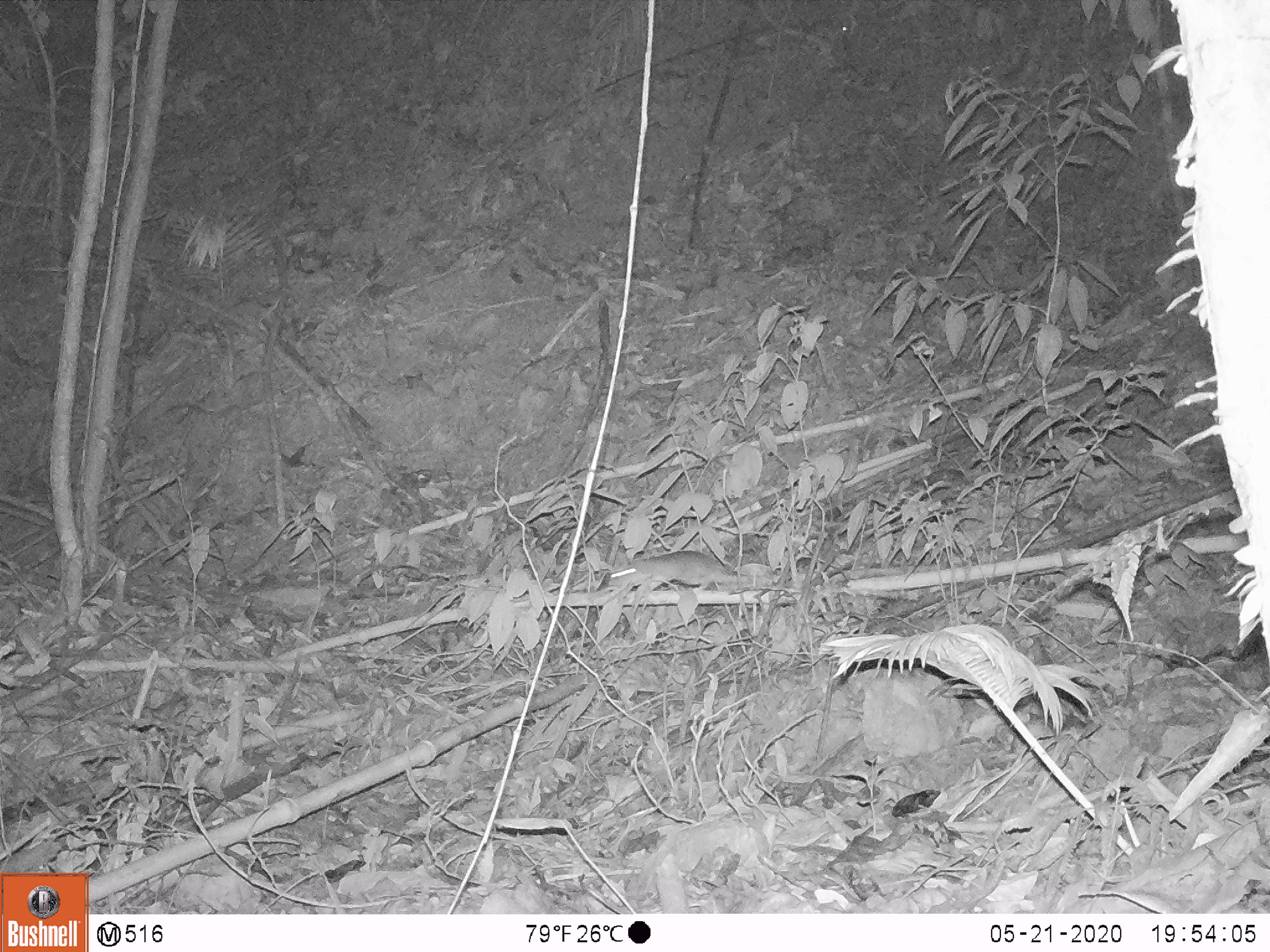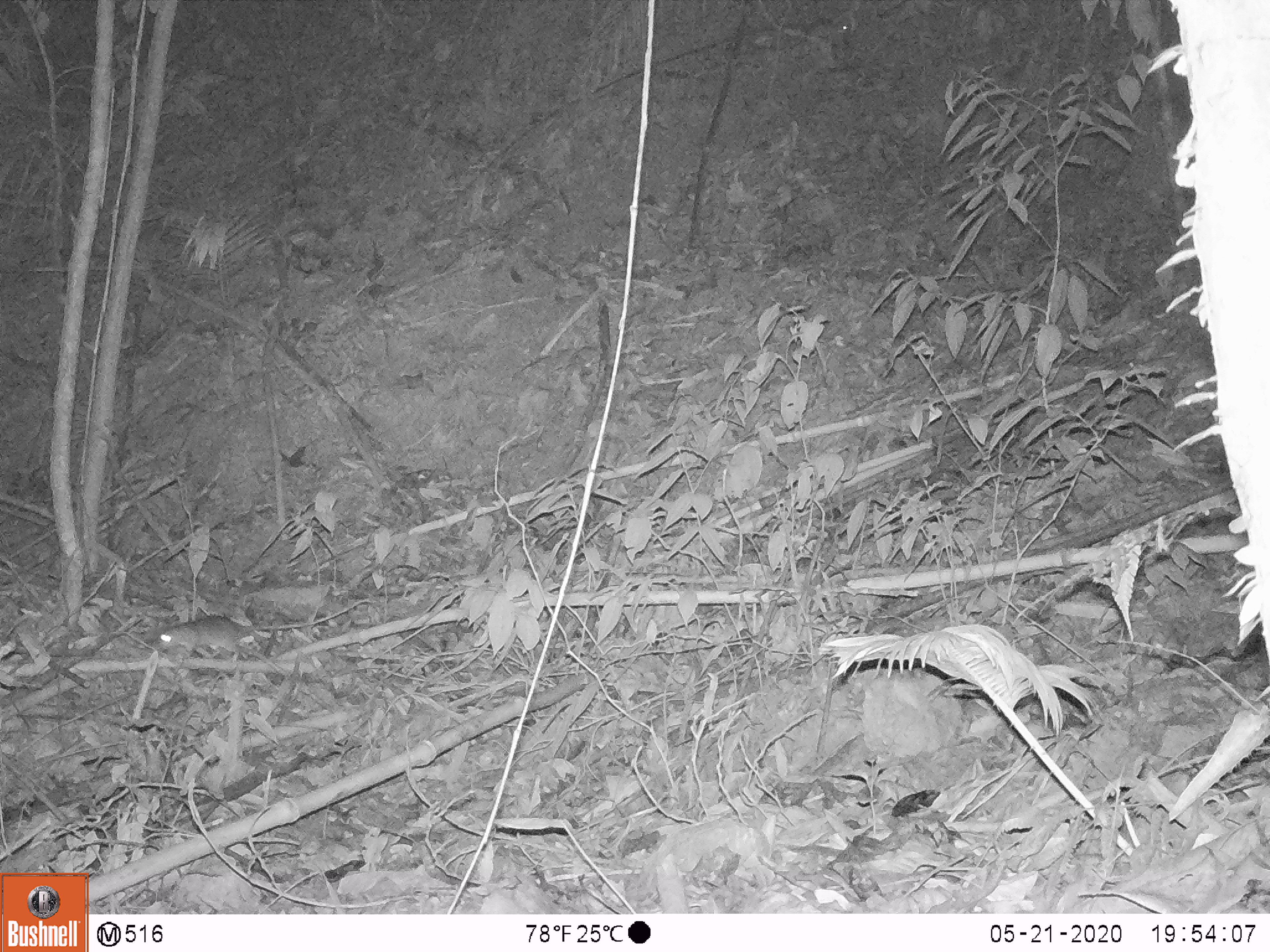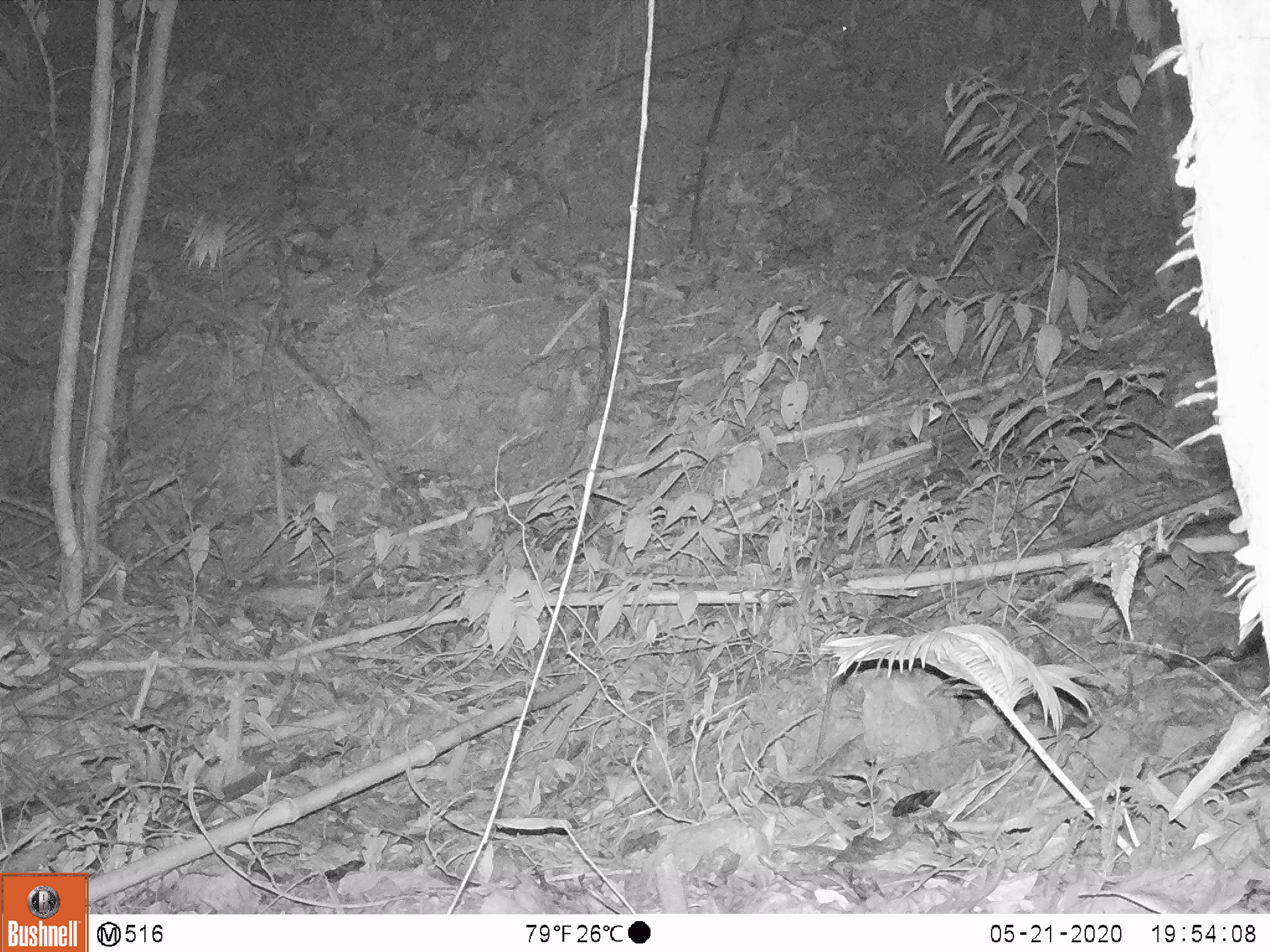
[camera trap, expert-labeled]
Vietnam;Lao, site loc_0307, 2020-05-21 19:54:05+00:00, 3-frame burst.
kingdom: Animalia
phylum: Chordata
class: Mammalia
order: Rodentia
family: Muridae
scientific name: Muridae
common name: old-world mice and rats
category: unidentified murid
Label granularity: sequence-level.